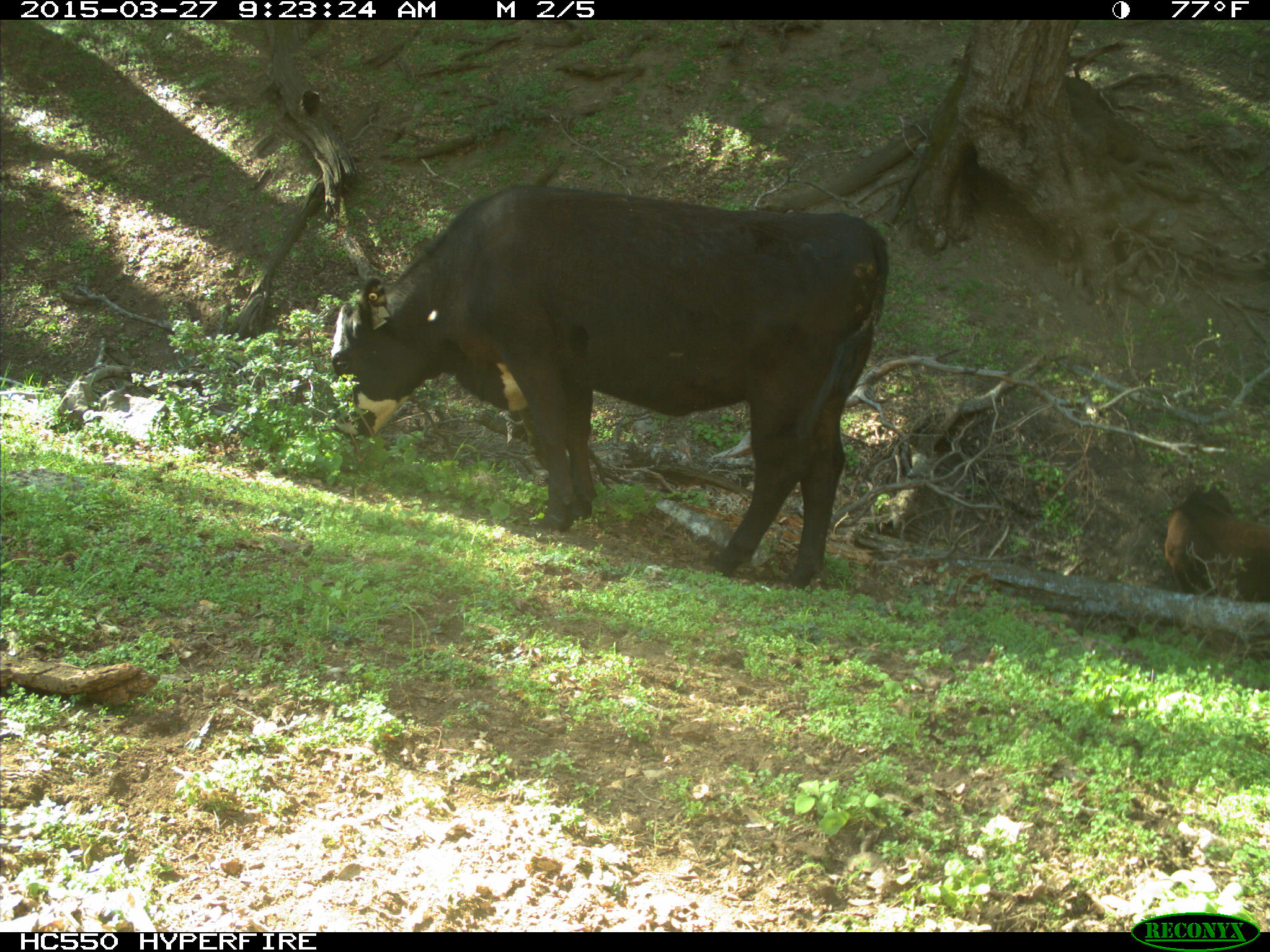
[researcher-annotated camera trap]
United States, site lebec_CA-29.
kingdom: Animalia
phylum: Chordata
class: Mammalia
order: Artiodactyla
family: Bovidae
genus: Bos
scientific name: Bos taurus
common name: domestic cow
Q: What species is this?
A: Bos taurus (domestic cow).